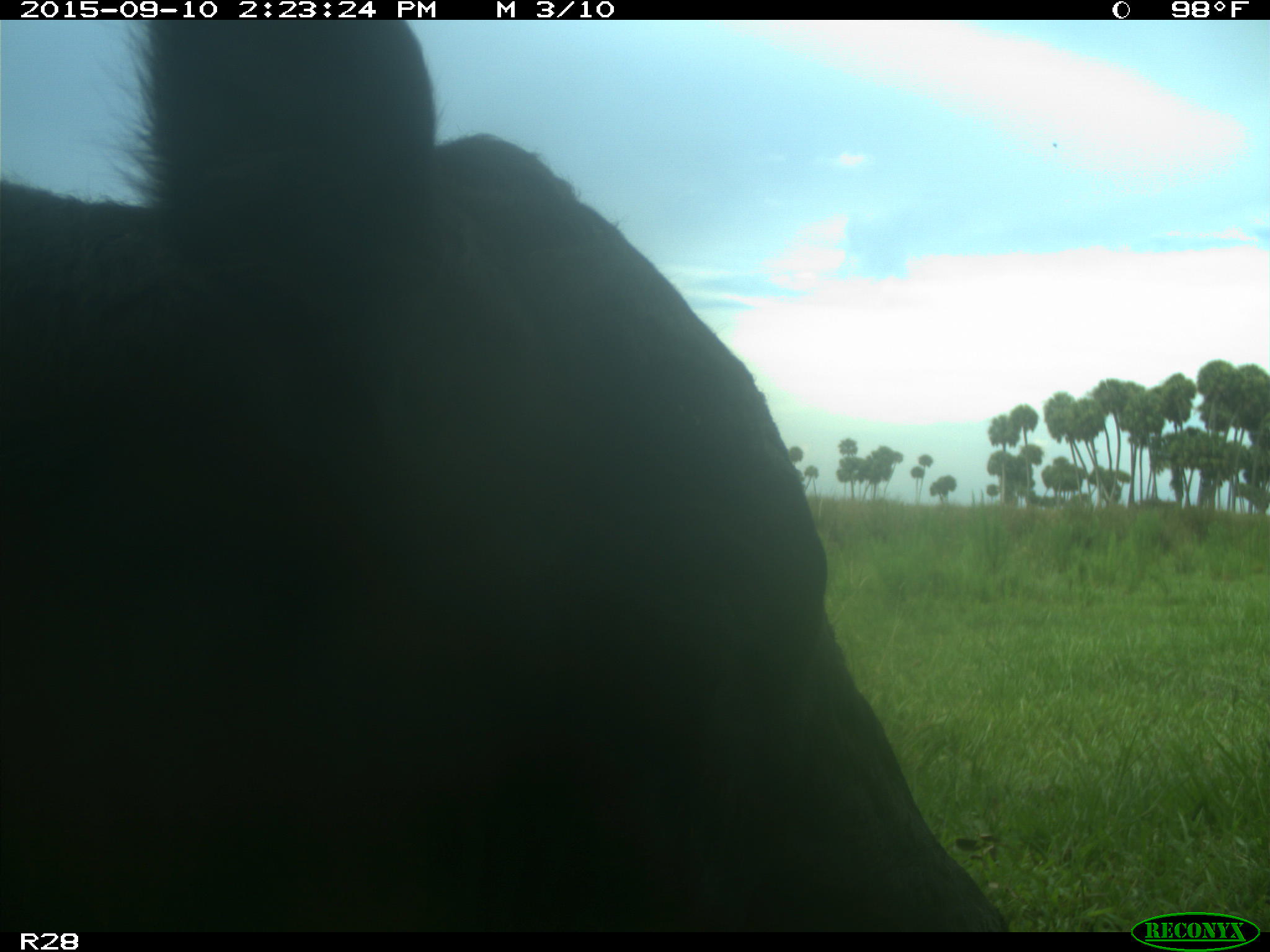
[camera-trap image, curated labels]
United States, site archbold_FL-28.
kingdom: Animalia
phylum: Chordata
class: Mammalia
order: Artiodactyla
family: Bovidae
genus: Bos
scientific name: Bos taurus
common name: domestic cow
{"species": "Bos taurus (domestic cow)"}